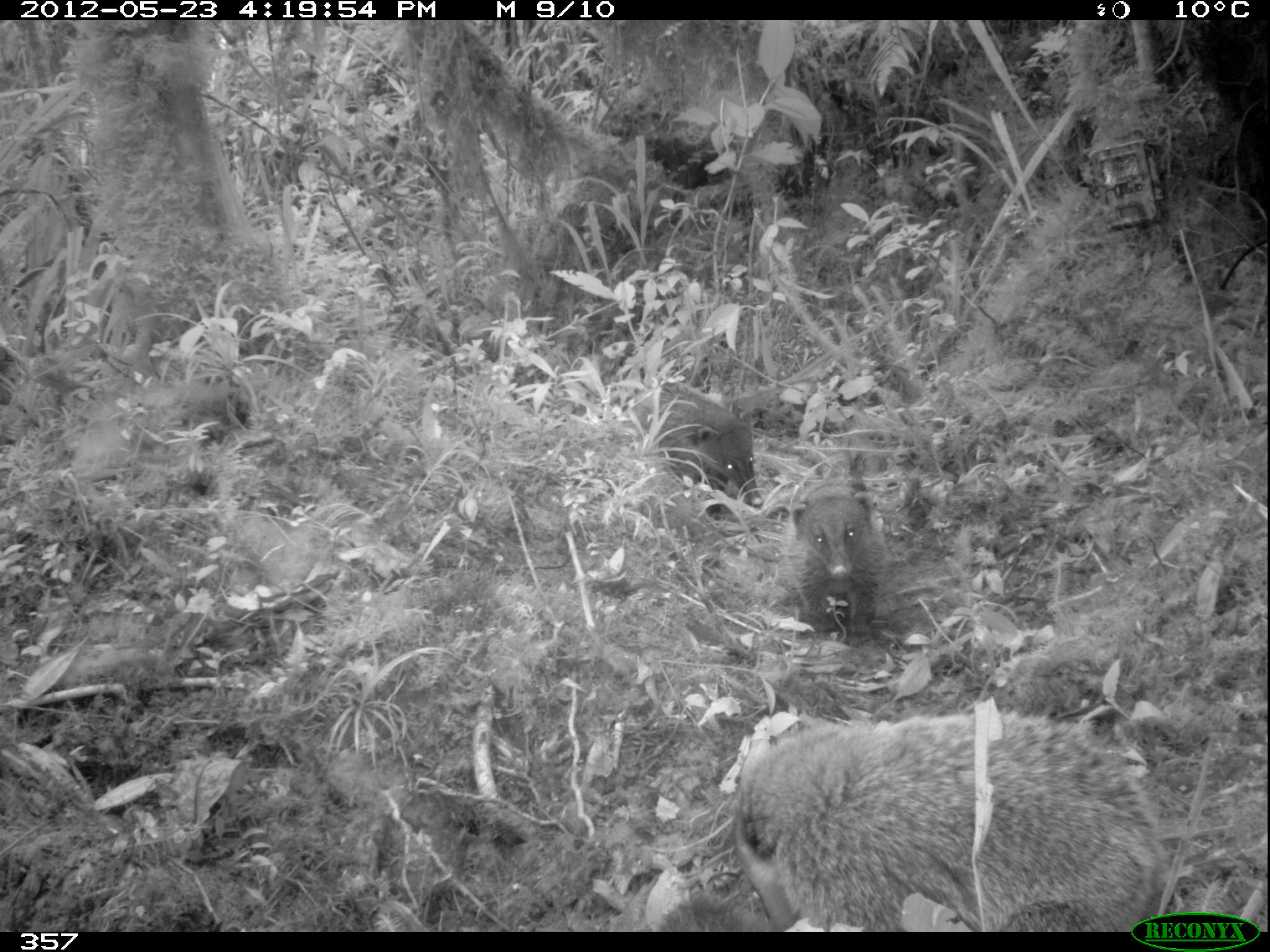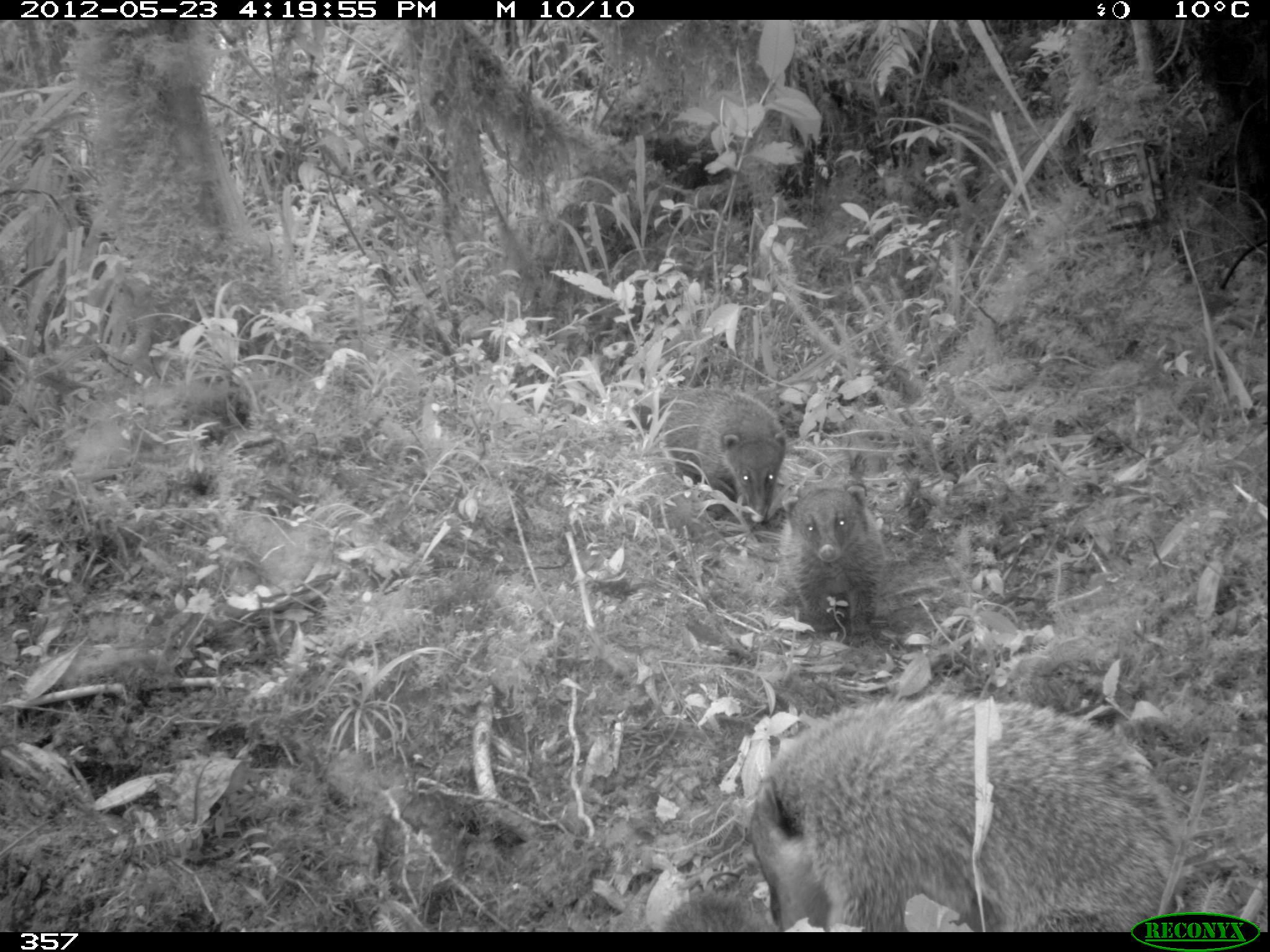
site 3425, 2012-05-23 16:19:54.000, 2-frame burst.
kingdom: Animalia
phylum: Chordata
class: Mammalia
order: Carnivora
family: Procyonidae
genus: Nasua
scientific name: Nasua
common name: coatis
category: unknown coati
Unknown coati (coatis) (Nasua).